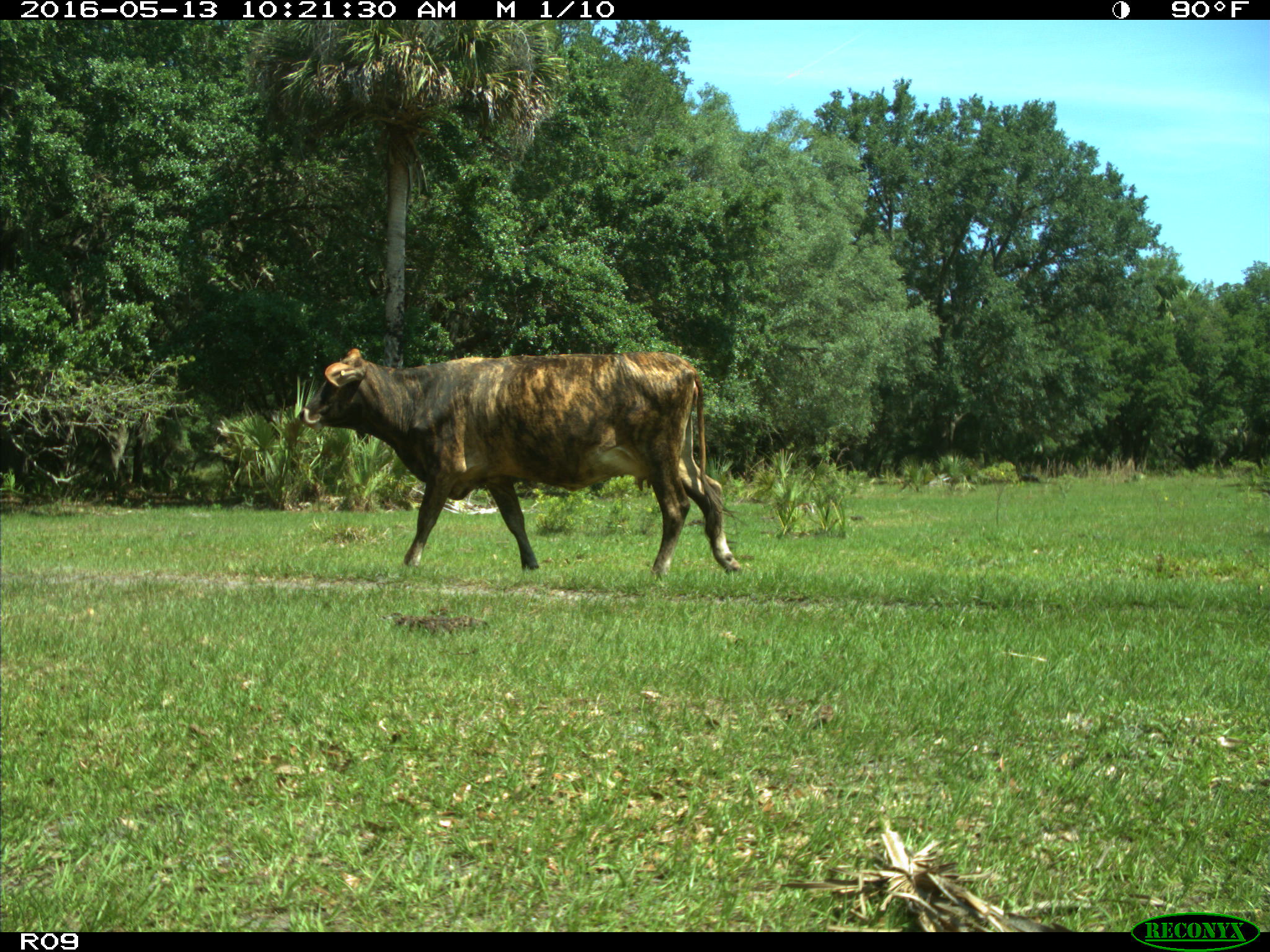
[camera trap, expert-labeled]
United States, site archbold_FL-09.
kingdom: Animalia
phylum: Chordata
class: Mammalia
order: Artiodactyla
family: Bovidae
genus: Bos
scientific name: Bos taurus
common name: domestic cow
Bos taurus (domestic cow).